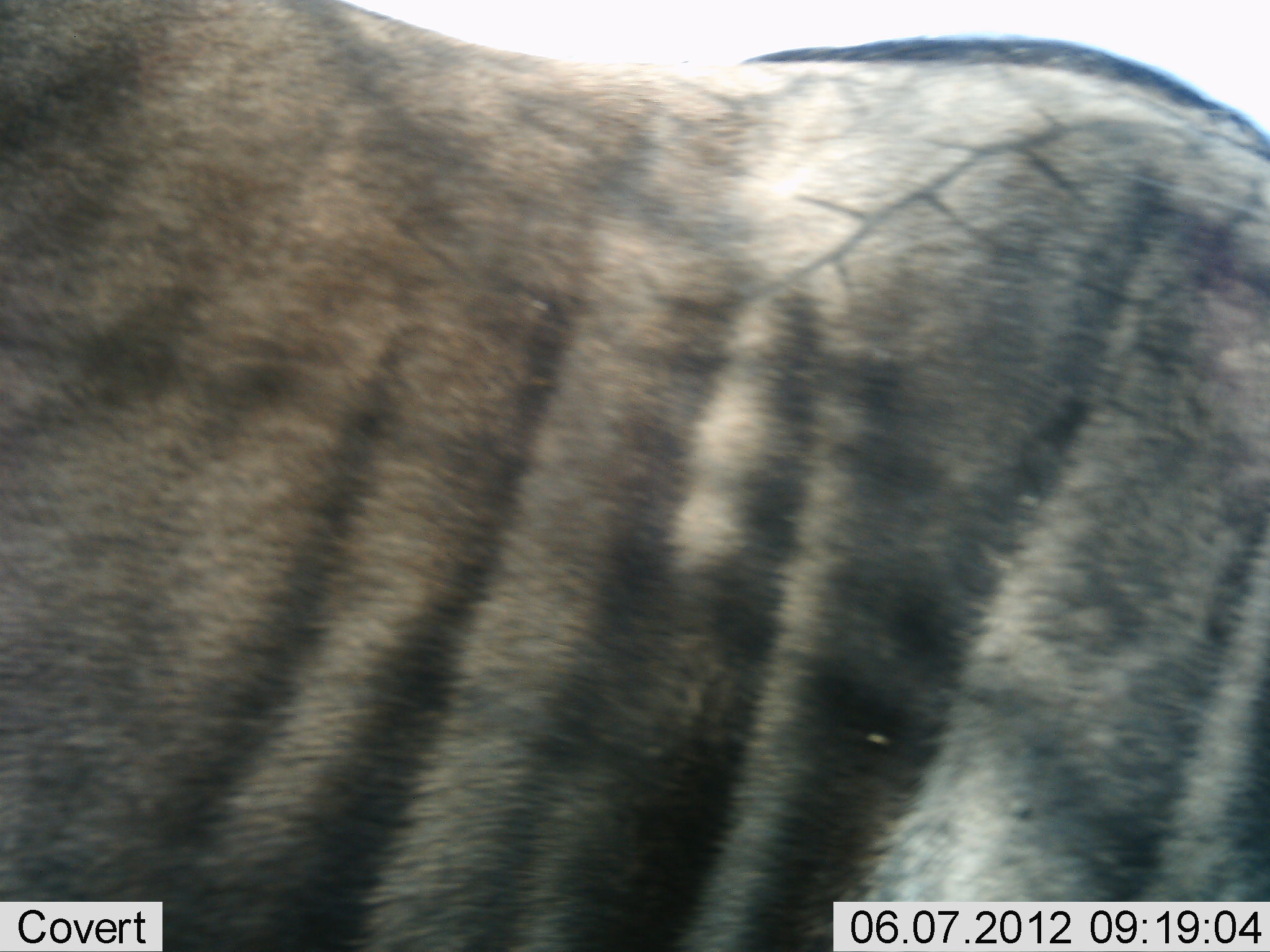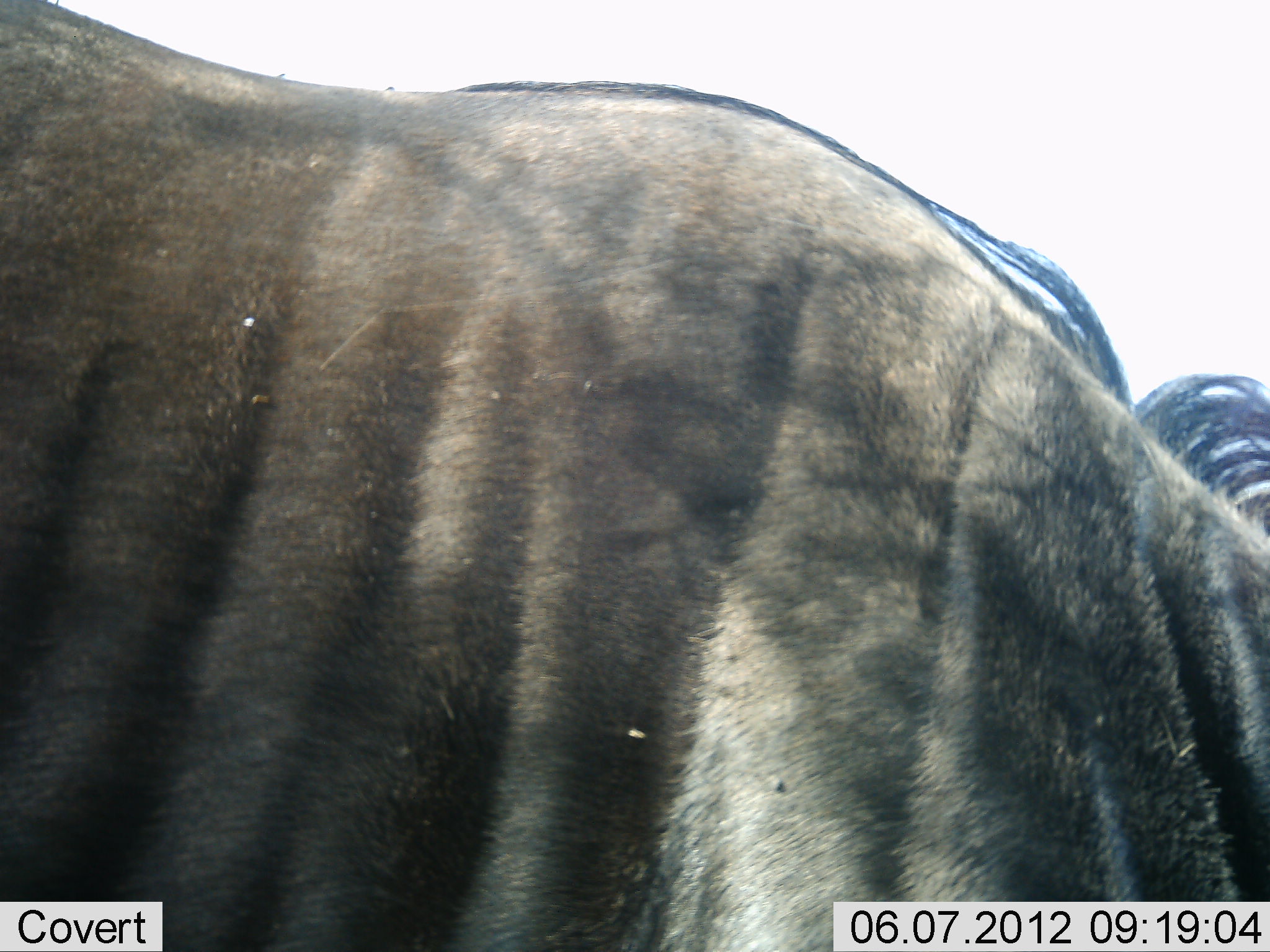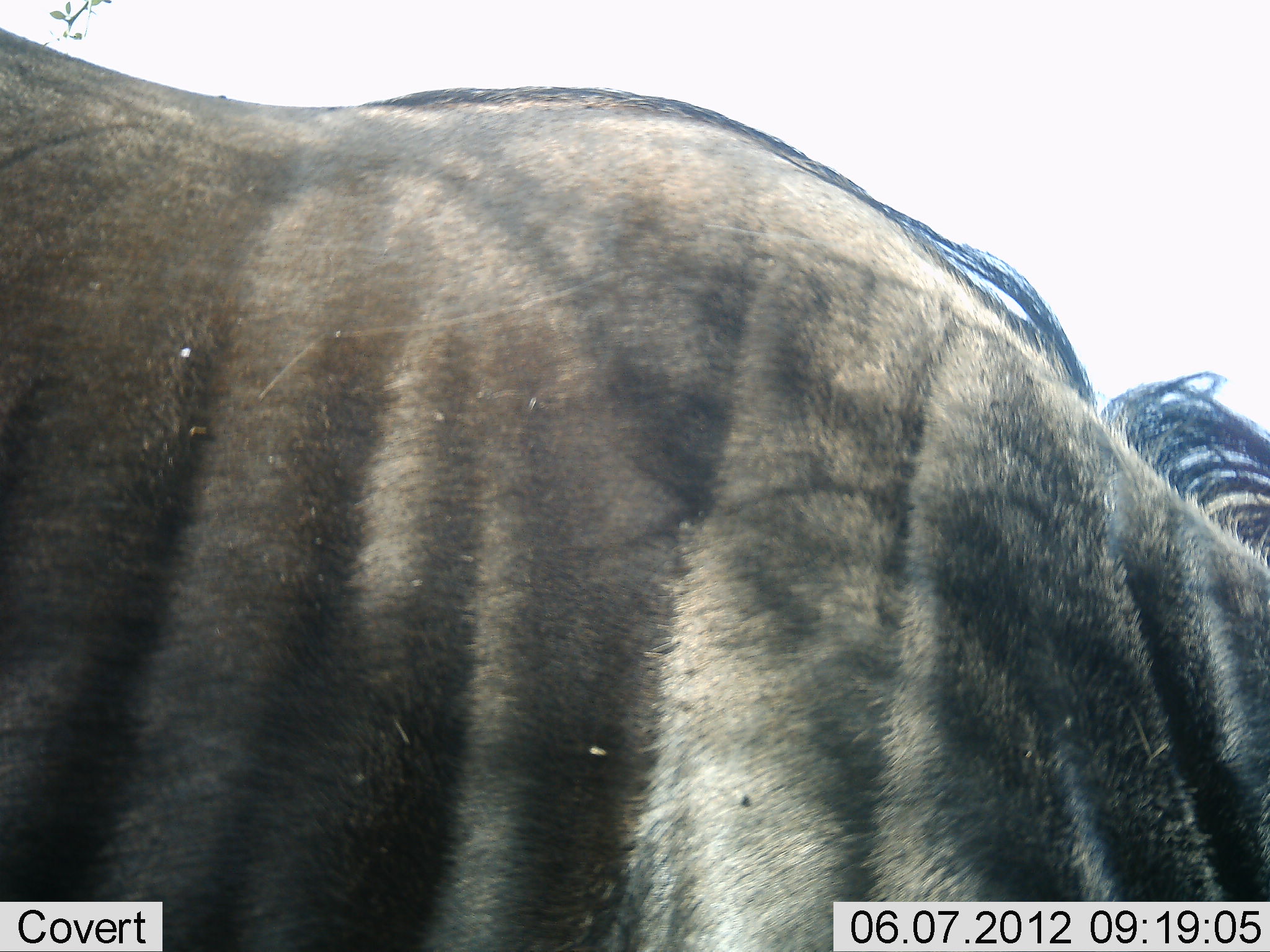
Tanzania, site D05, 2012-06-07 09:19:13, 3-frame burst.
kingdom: Animalia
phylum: Chordata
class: Mammalia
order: Artiodactyla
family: Bovidae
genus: Connochaetes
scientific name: Connochaetes taurinus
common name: blue wildebeest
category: wildebeest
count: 1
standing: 50%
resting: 0%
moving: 40%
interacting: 0%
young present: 0%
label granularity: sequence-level